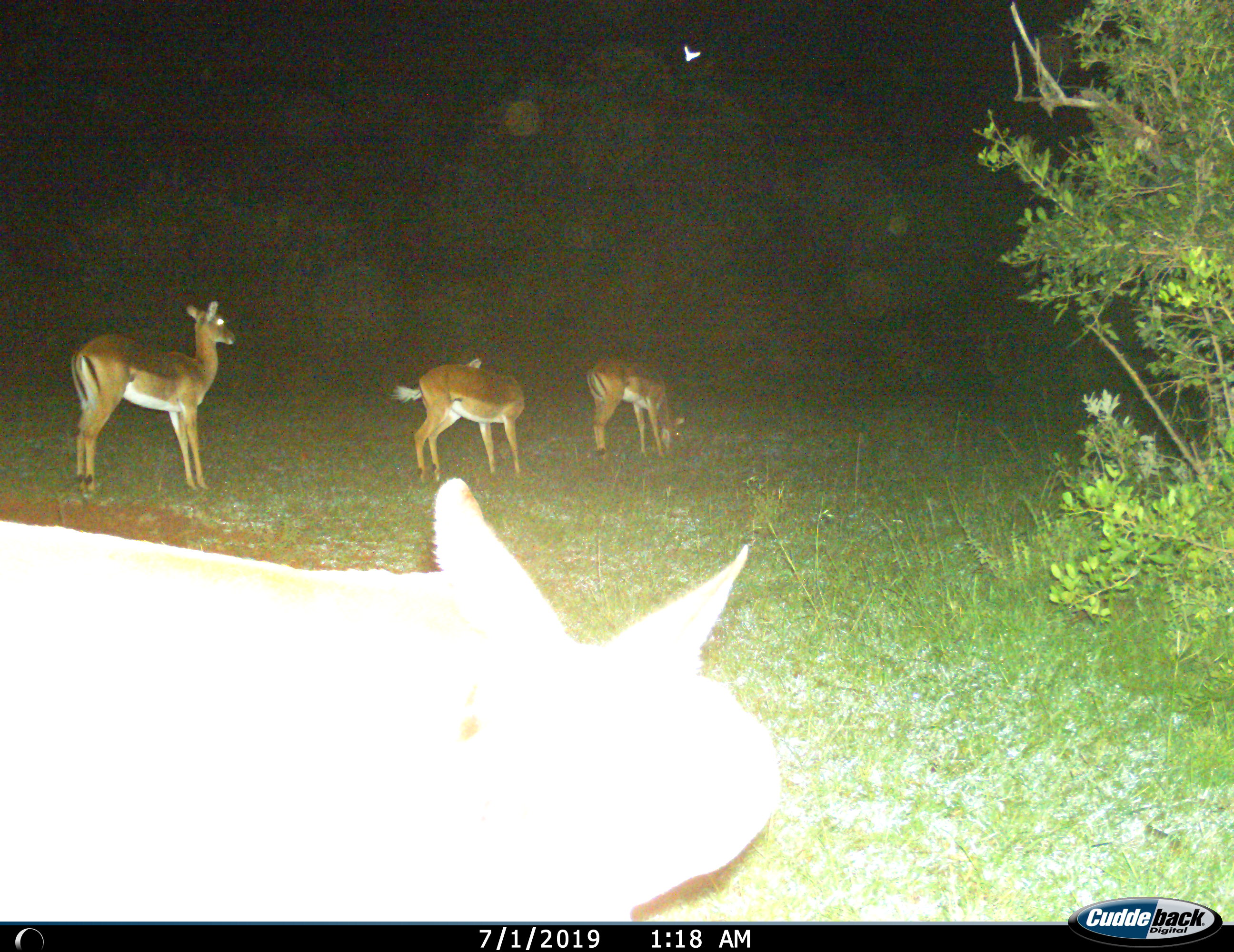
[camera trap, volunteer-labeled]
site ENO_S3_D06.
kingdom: Animalia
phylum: Chordata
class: Mammalia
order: Artiodactyla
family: Bovidae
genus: Aepyceros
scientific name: Aepyceros melampus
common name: impala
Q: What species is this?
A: Impala (Aepyceros melampus).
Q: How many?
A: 4.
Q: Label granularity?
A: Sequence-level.